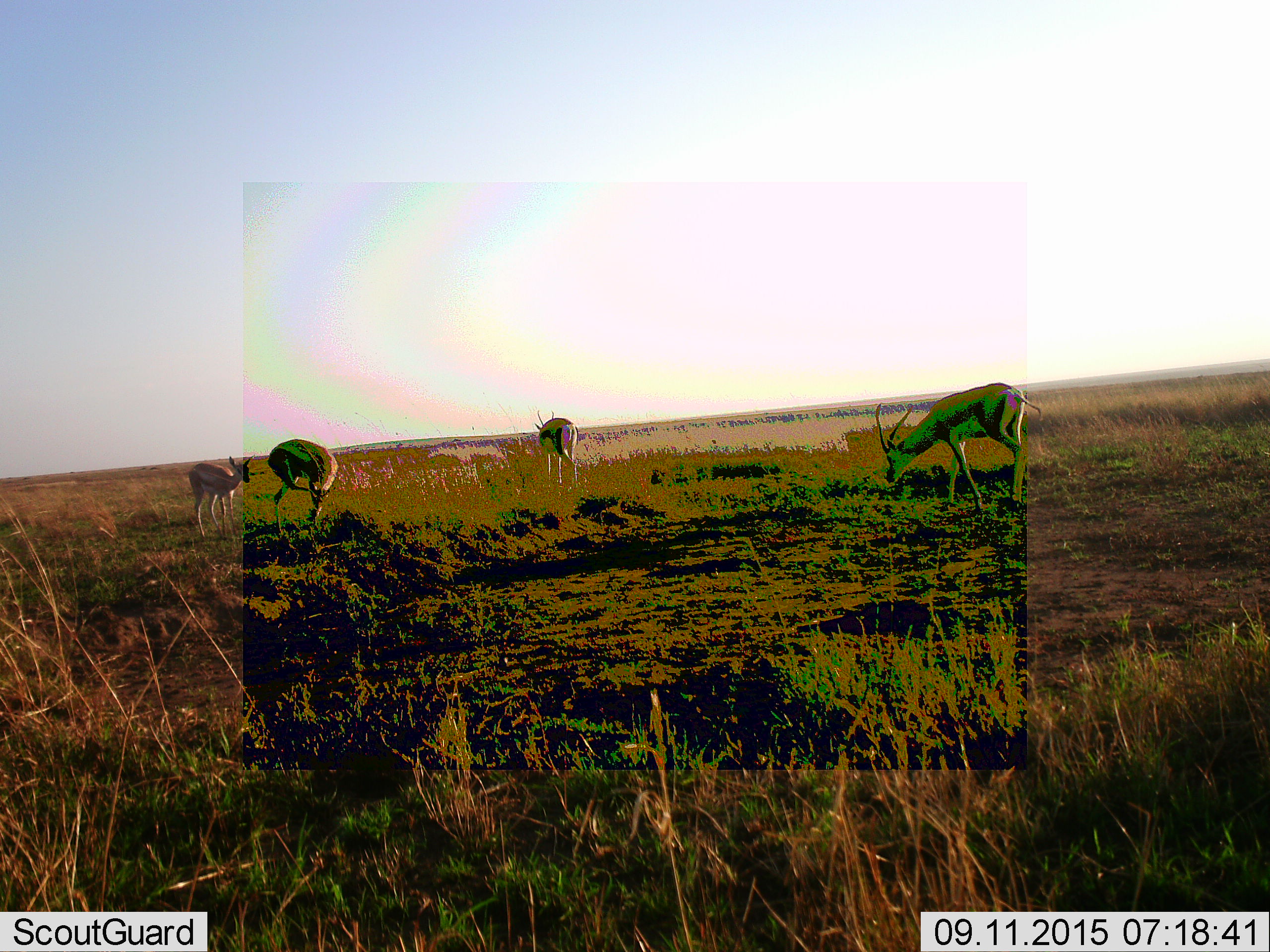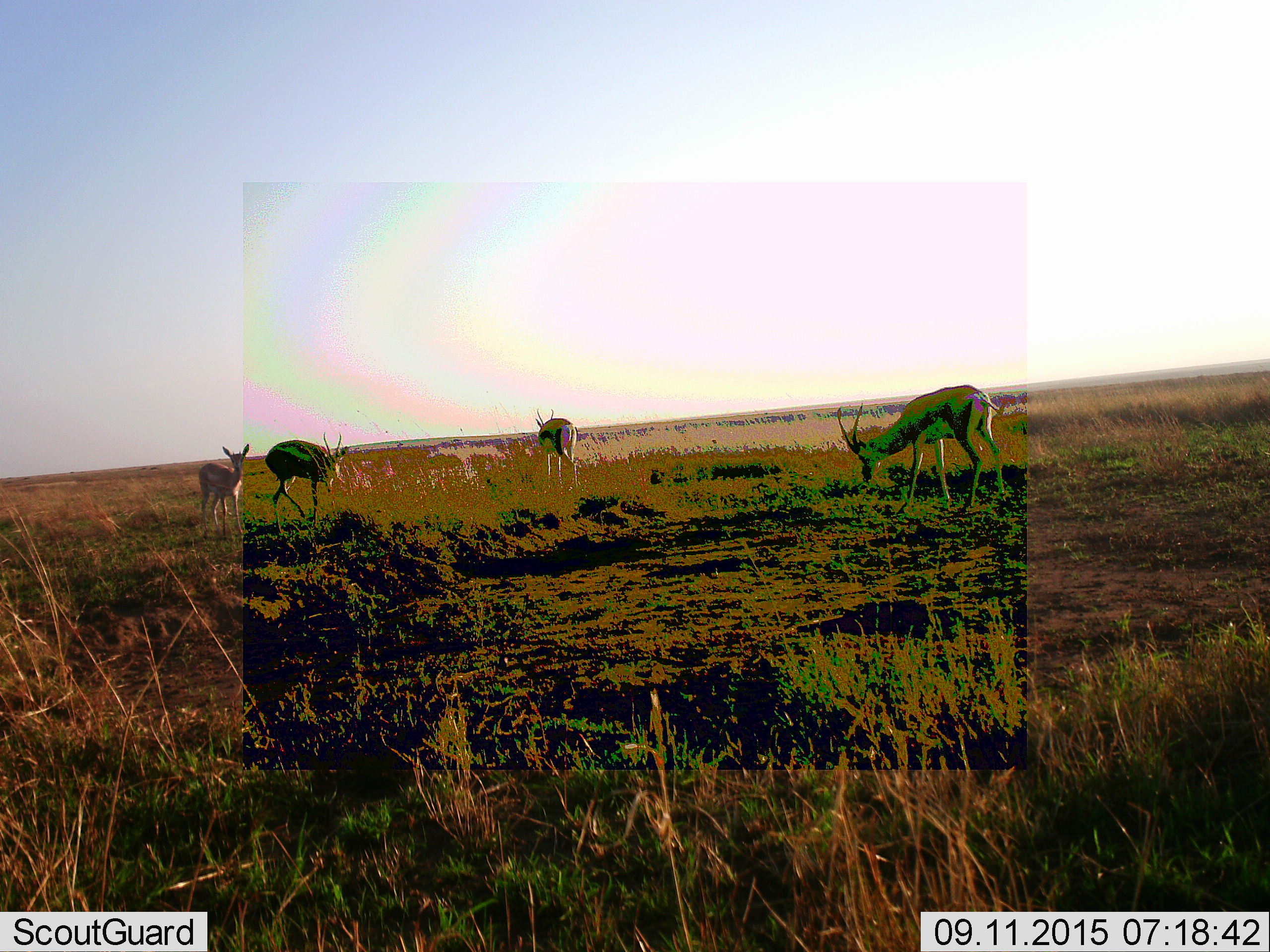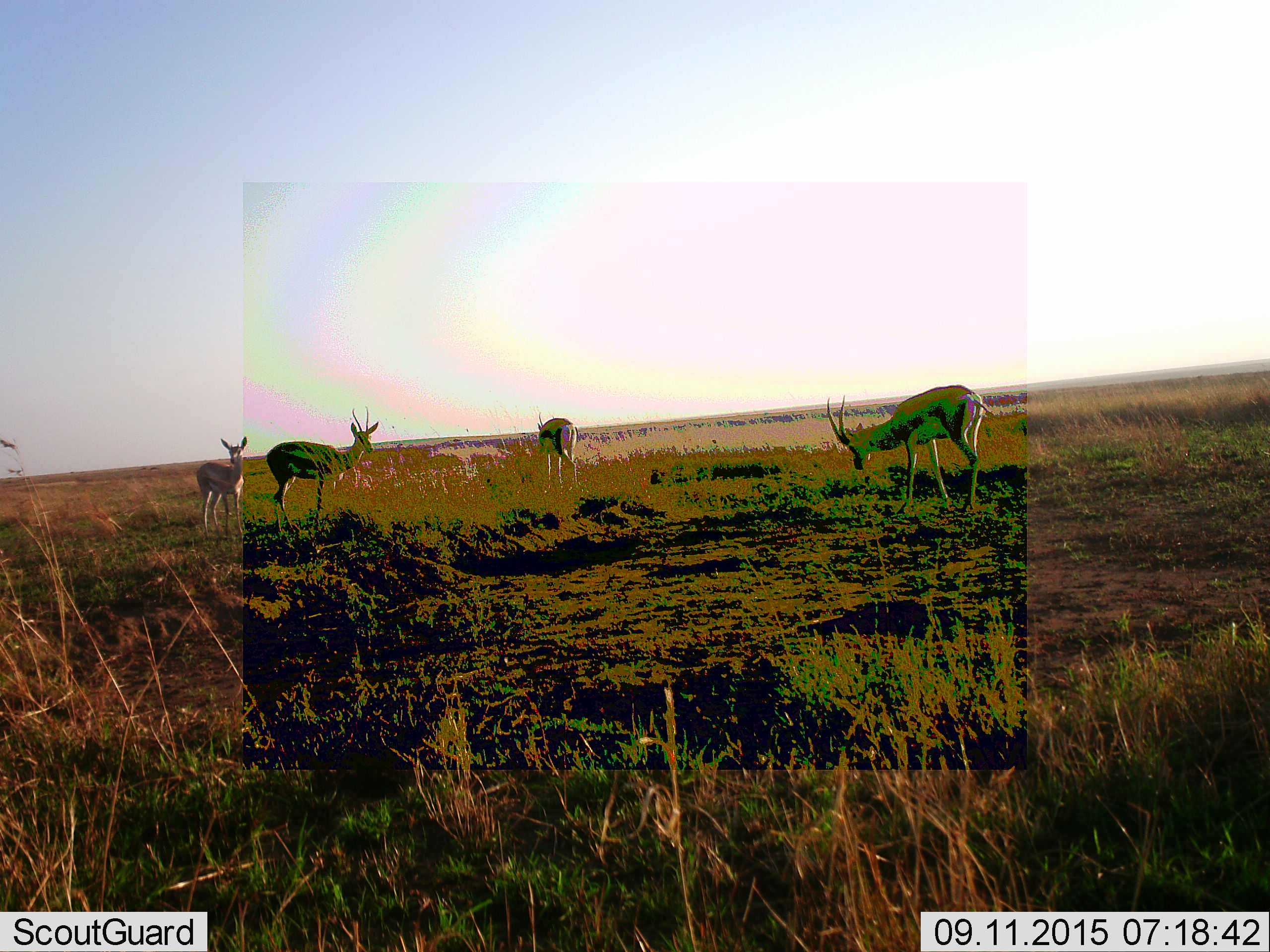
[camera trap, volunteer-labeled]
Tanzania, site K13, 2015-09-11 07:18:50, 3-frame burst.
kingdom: Animalia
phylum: Chordata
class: Mammalia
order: Artiodactyla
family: Bovidae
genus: Eudorcas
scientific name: Eudorcas thomsonii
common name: thomson's gazelle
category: gazellethomsons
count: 4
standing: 50%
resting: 0%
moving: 50%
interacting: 0%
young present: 38%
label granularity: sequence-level